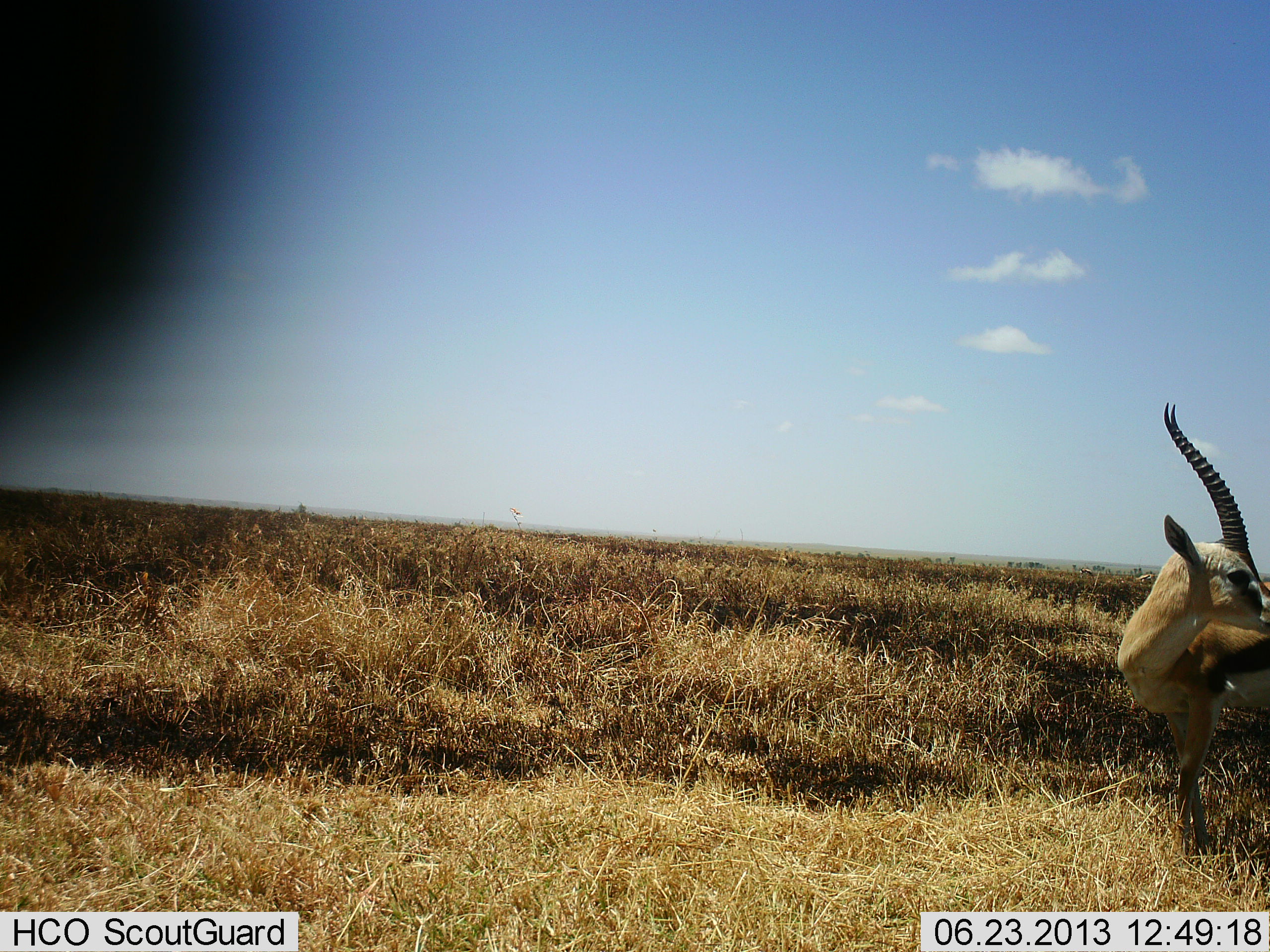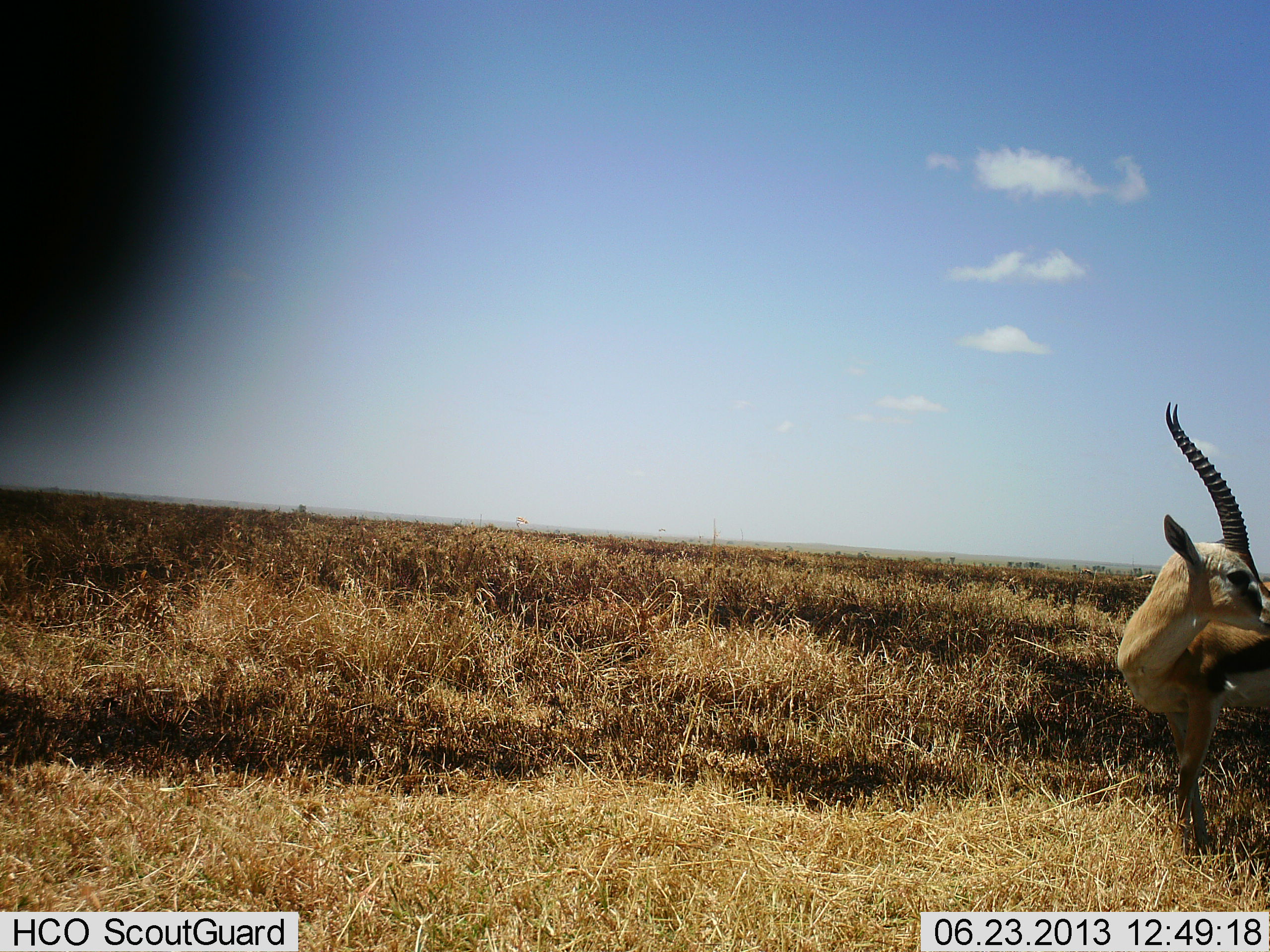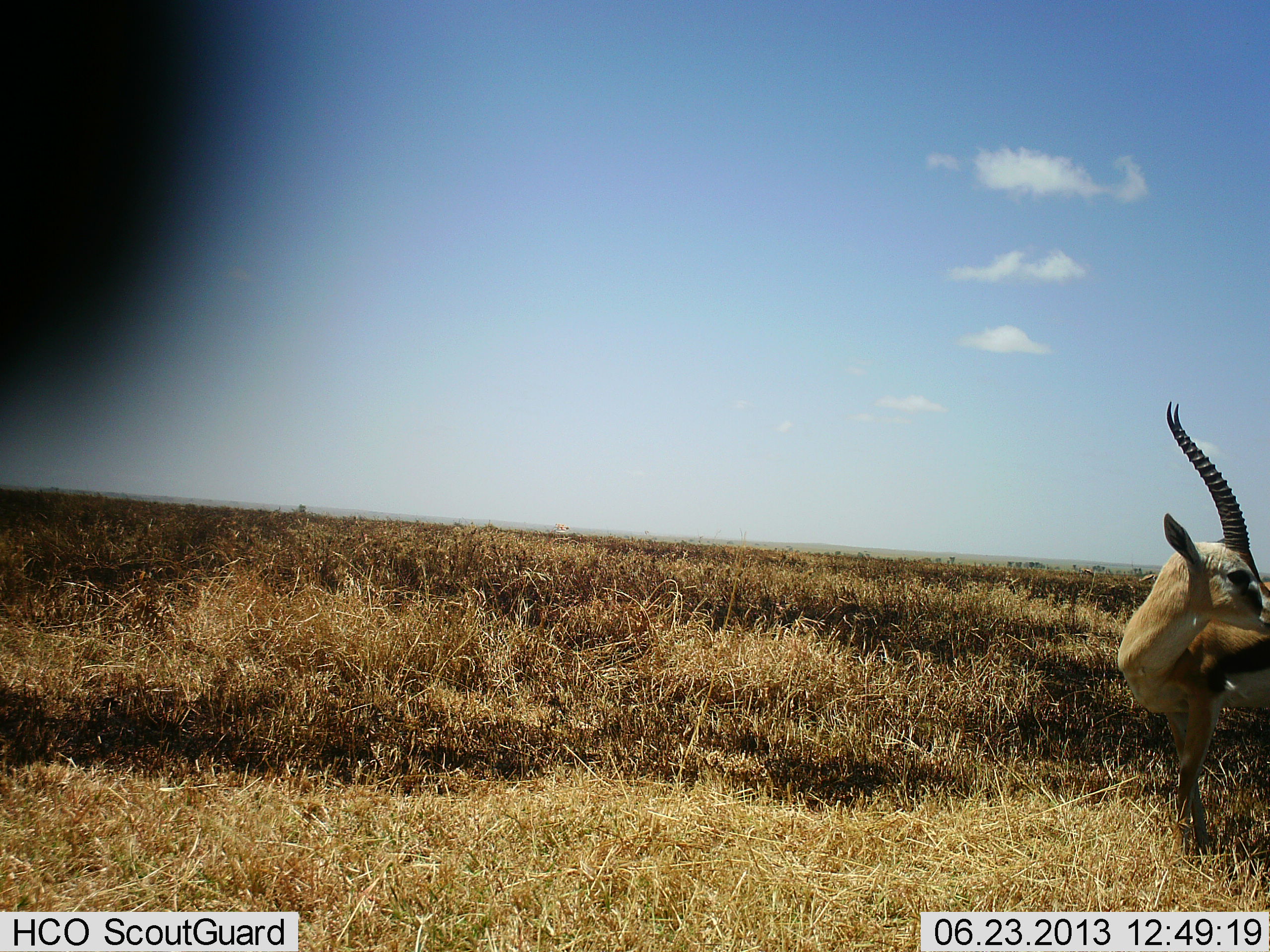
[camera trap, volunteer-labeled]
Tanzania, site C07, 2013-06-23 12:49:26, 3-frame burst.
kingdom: Animalia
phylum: Chordata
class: Mammalia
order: Artiodactyla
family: Bovidae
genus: Eudorcas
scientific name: Eudorcas thomsonii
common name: thomson's gazelle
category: gazellethomsons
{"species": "gazellethomsons (thomson's gazelle) (Eudorcas thomsonii)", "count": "1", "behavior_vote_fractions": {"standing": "91%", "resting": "9%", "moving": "0%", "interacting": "0%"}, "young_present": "0%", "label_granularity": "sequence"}